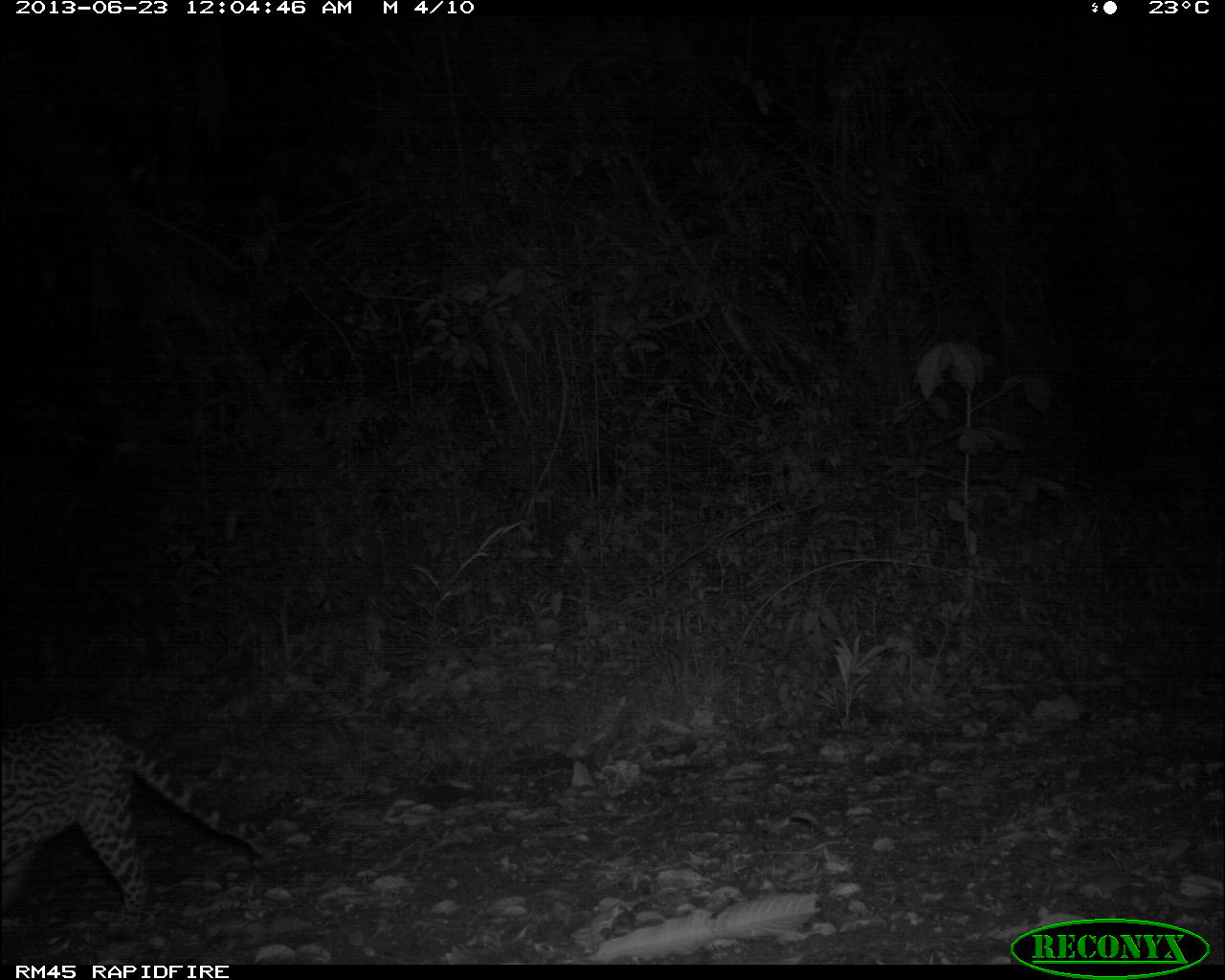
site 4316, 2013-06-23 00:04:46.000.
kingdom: Animalia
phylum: Chordata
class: Mammalia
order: Carnivora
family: Felidae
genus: Leopardus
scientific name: Leopardus pardalis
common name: ocelot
Leopardus pardalis (ocelot), count 1, sex male.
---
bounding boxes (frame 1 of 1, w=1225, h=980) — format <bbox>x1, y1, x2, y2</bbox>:
leopardus pardalis: <bbox>0, 715, 273, 932</bbox>